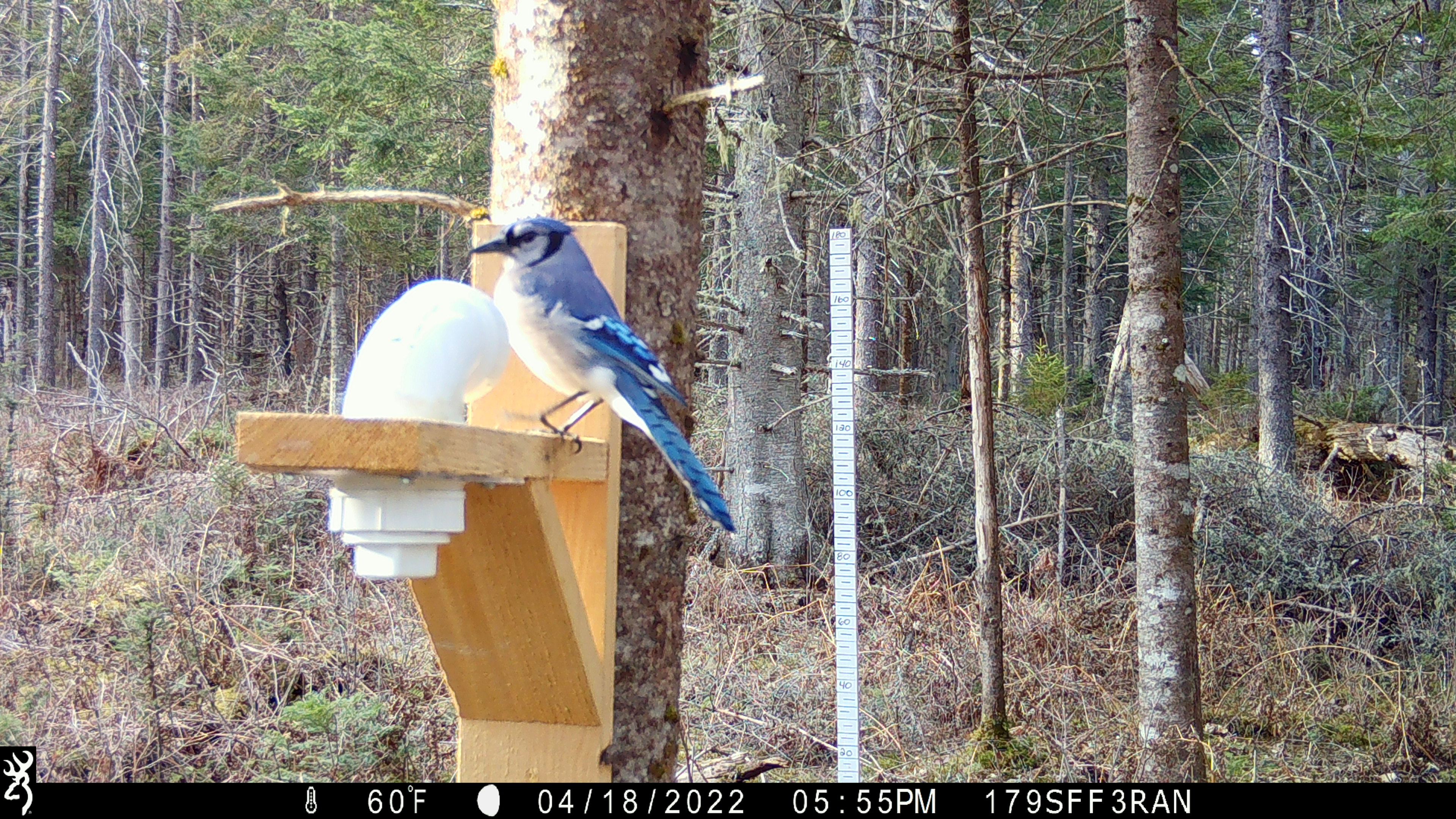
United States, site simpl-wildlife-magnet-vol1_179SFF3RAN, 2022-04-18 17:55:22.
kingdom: Animalia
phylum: Chordata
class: Aves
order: Passeriformes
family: Corvidae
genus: Cyanocitta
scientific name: Cyanocitta cristata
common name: blue jay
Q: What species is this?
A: Blue jay (Cyanocitta cristata).